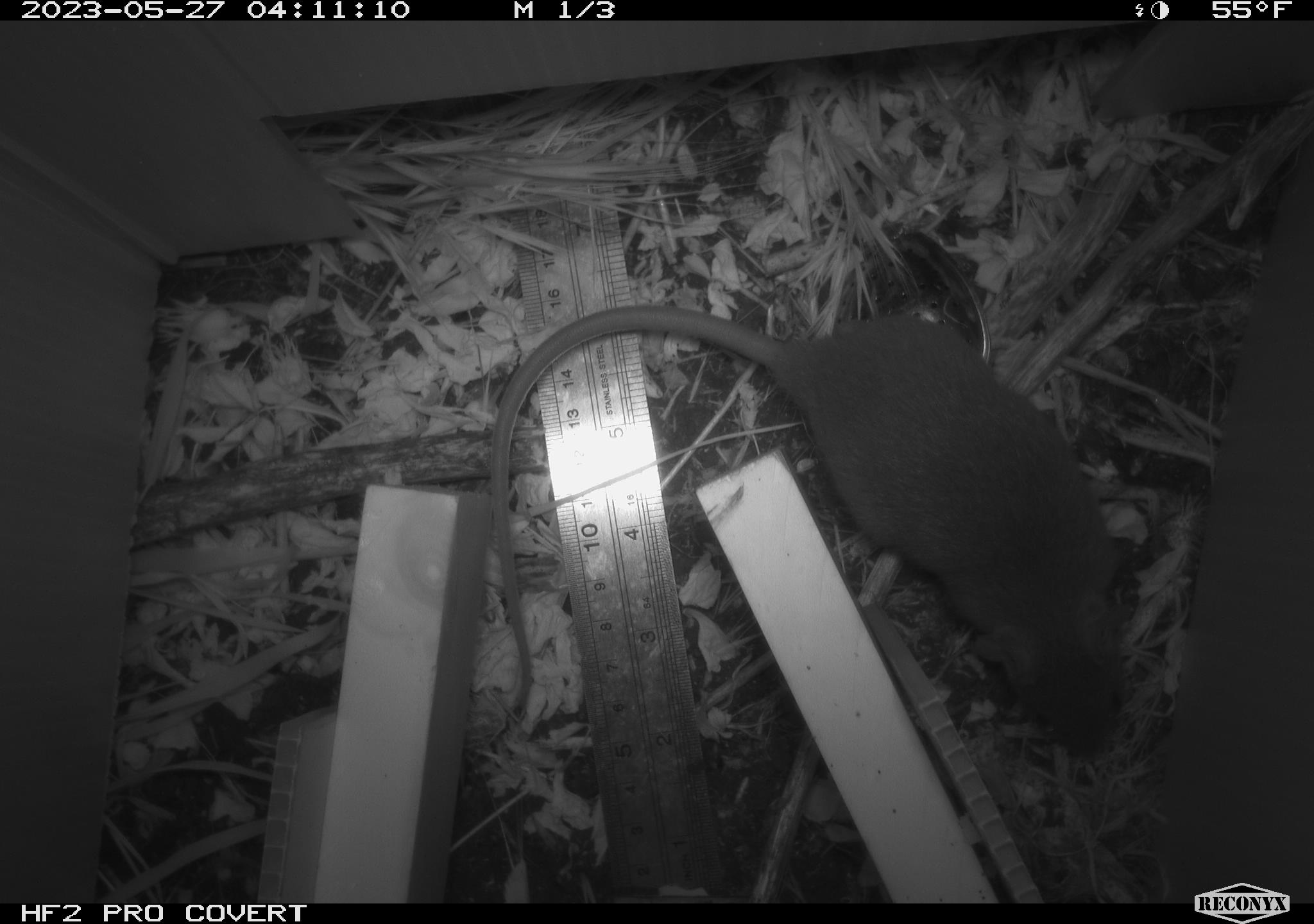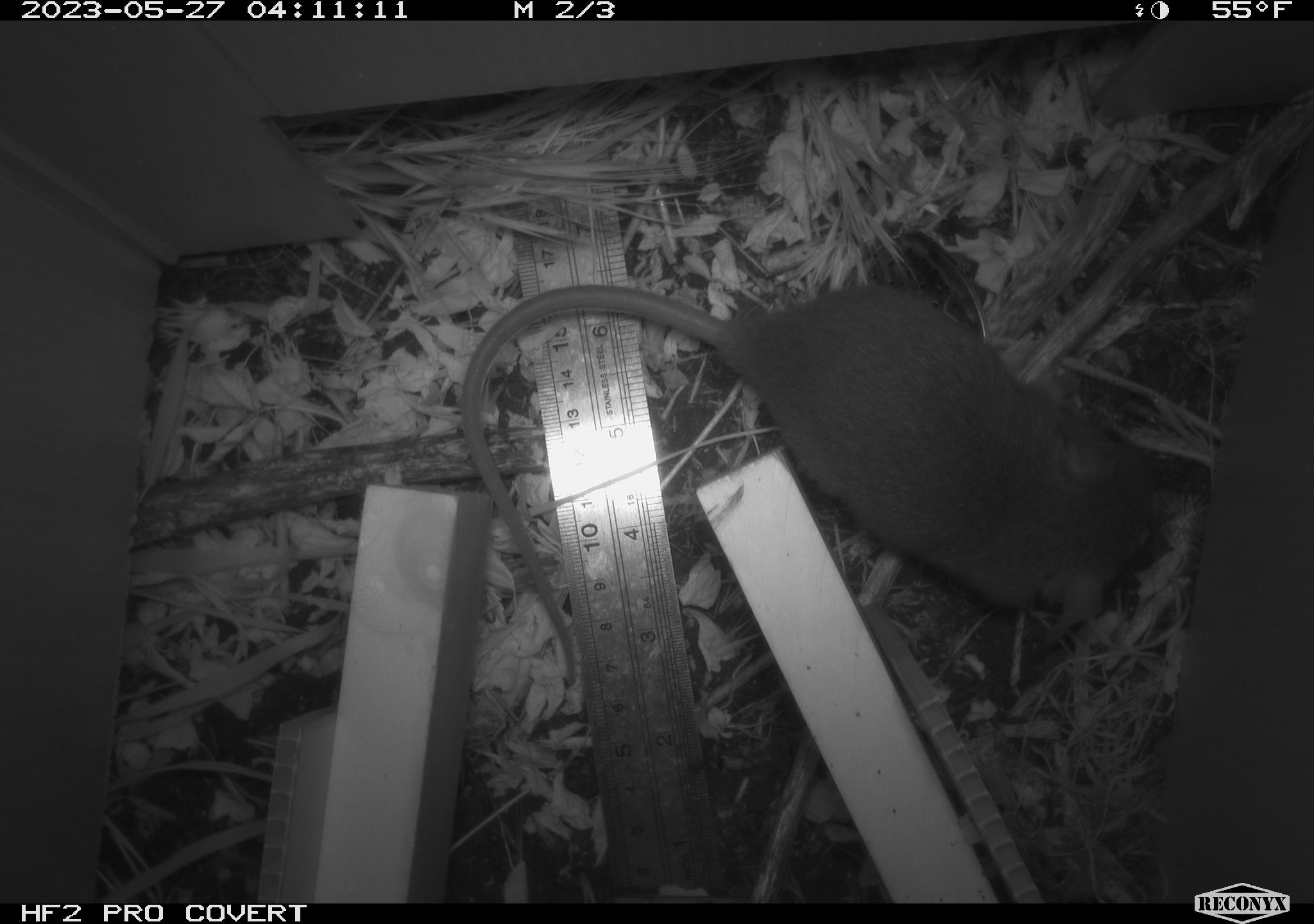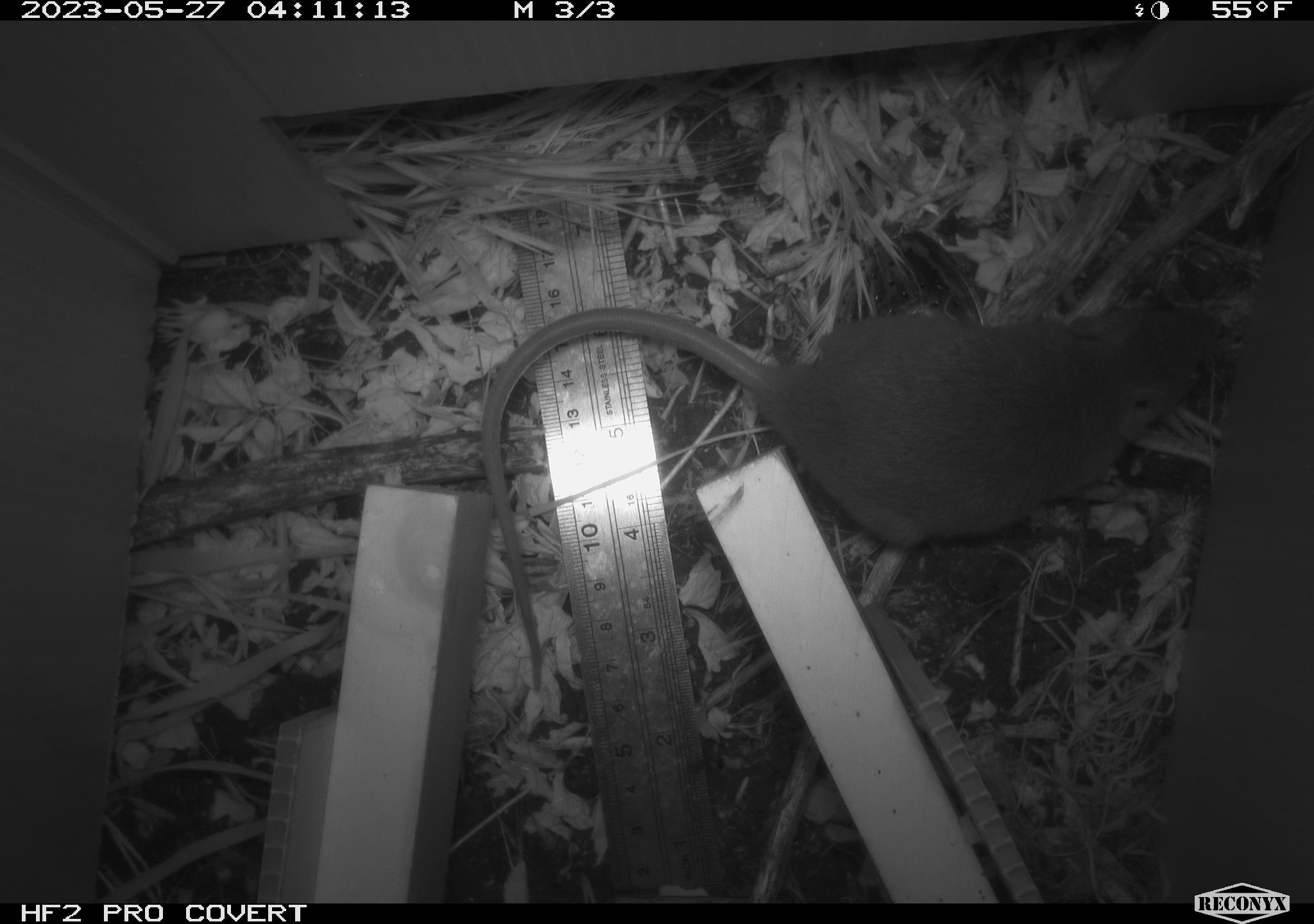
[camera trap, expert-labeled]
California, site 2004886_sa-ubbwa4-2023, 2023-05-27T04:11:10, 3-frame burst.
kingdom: Animalia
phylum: Chordata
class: Mammalia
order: Rodentia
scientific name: Rodentia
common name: mouse species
Mouse species (Rodentia).